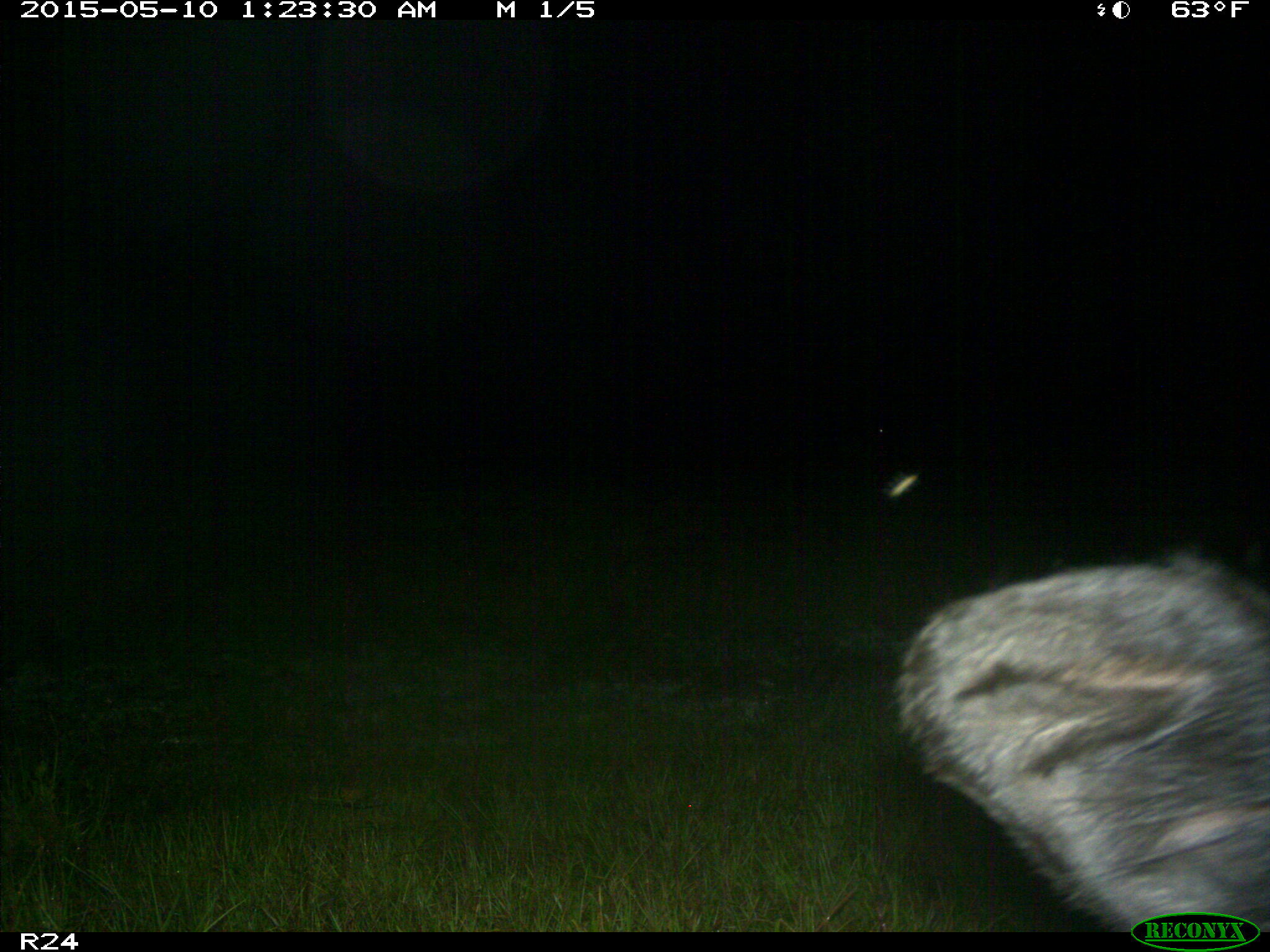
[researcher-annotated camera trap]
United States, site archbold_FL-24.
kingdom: Animalia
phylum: Chordata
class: Mammalia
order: Artiodactyla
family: Bovidae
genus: Bos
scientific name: Bos taurus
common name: domestic cow